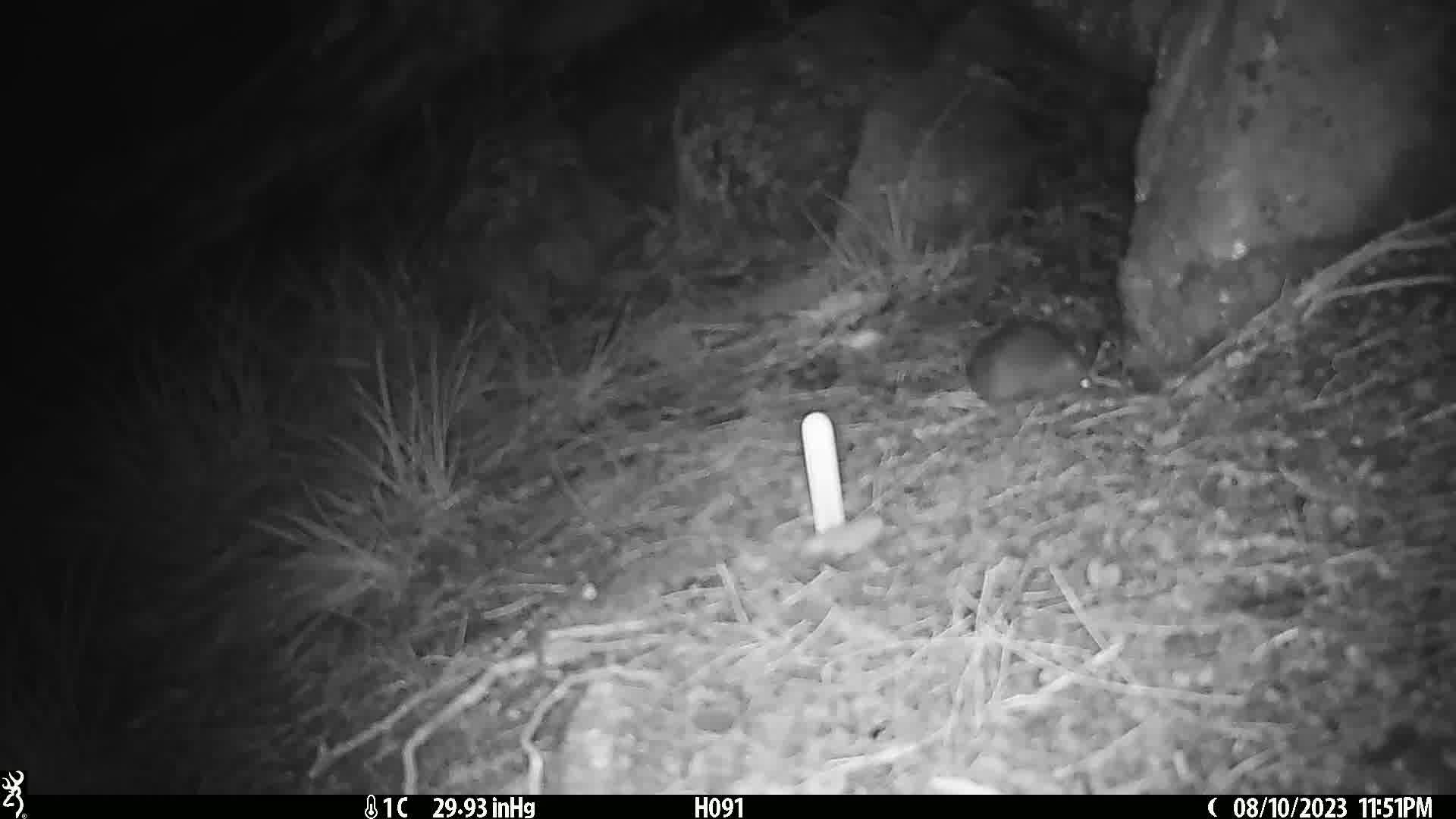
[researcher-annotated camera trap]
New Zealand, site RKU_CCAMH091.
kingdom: Animalia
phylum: Chordata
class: Mammalia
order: Rodentia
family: Muridae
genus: Rattus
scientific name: Rattus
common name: rat